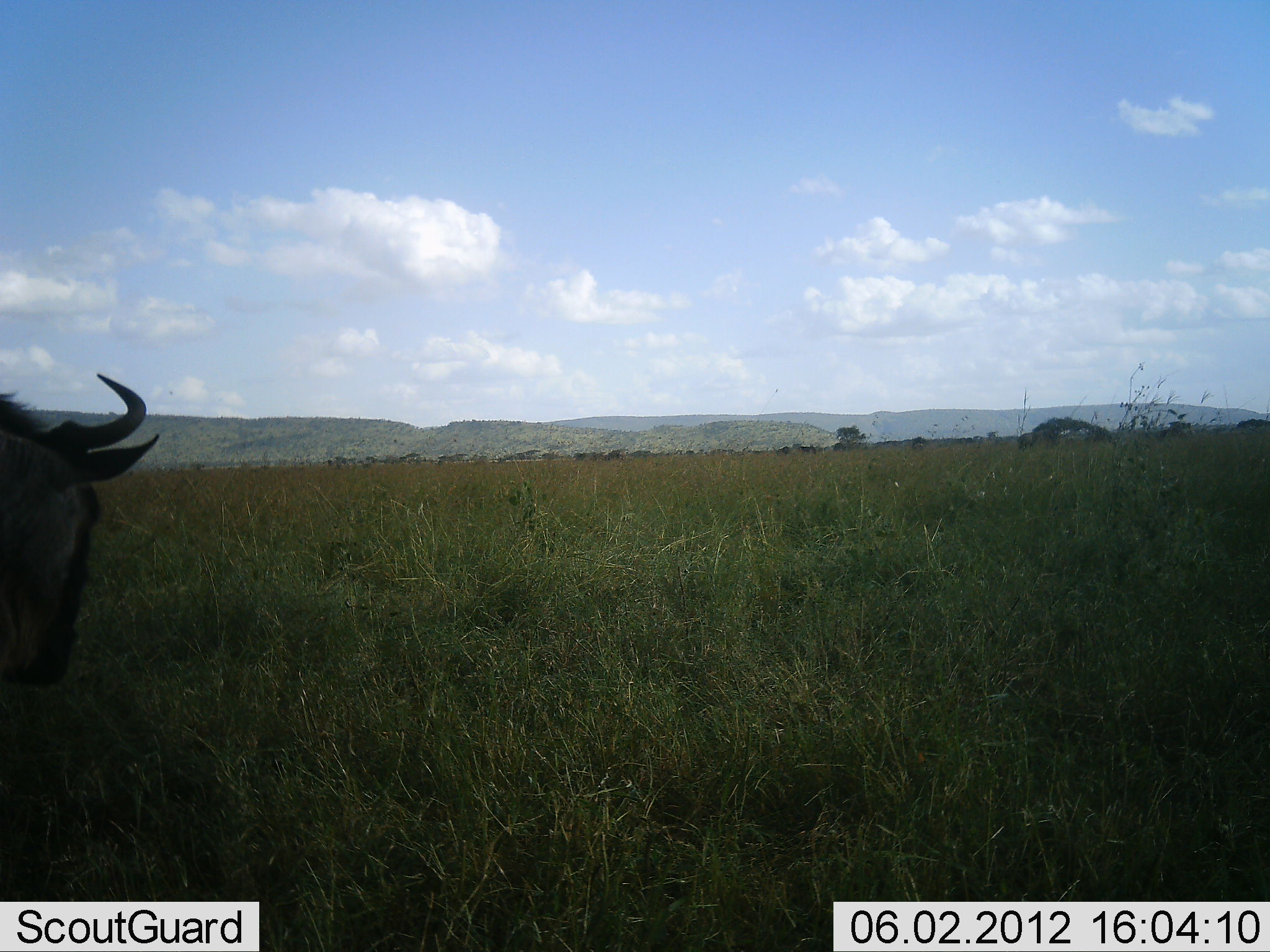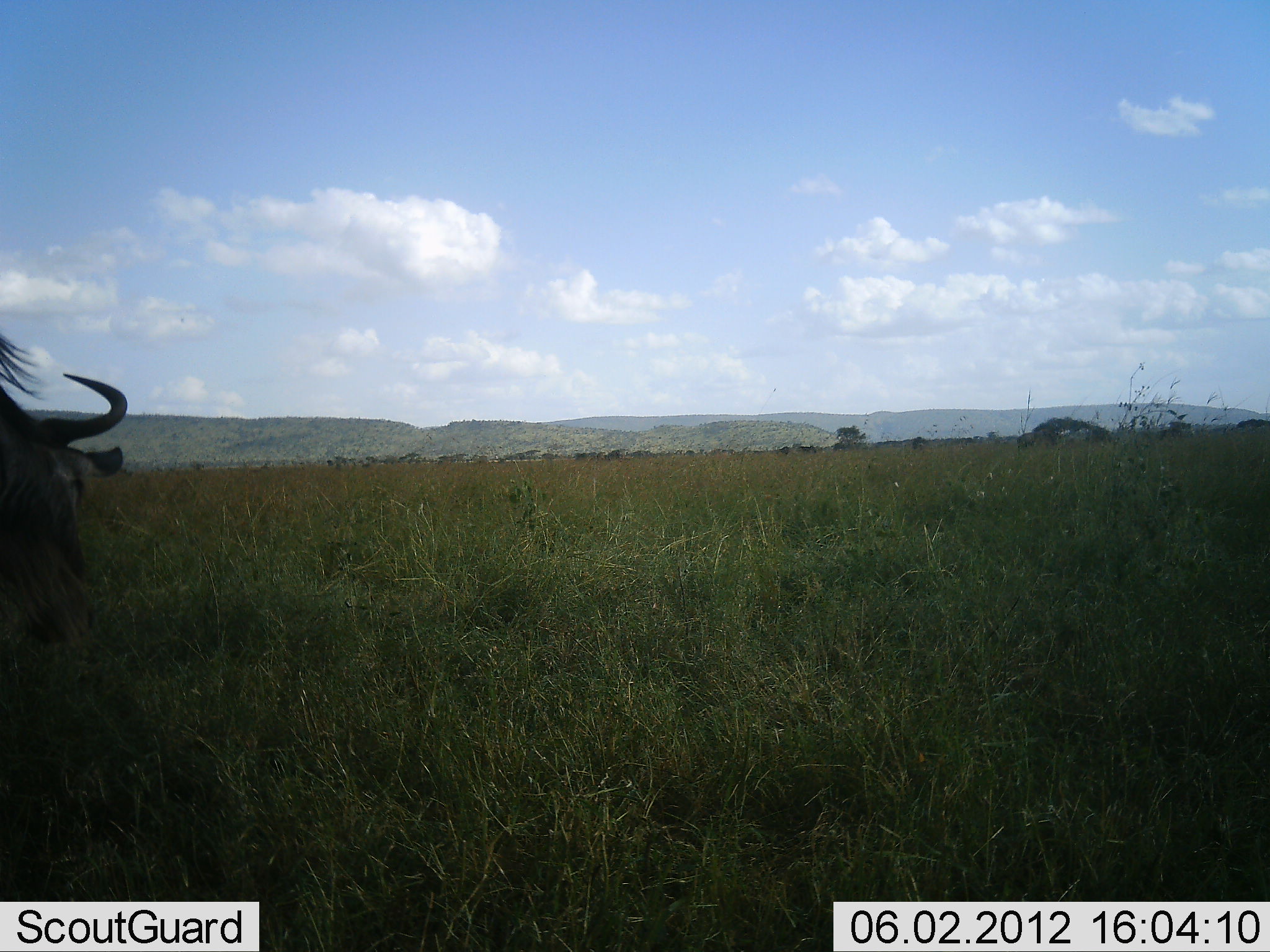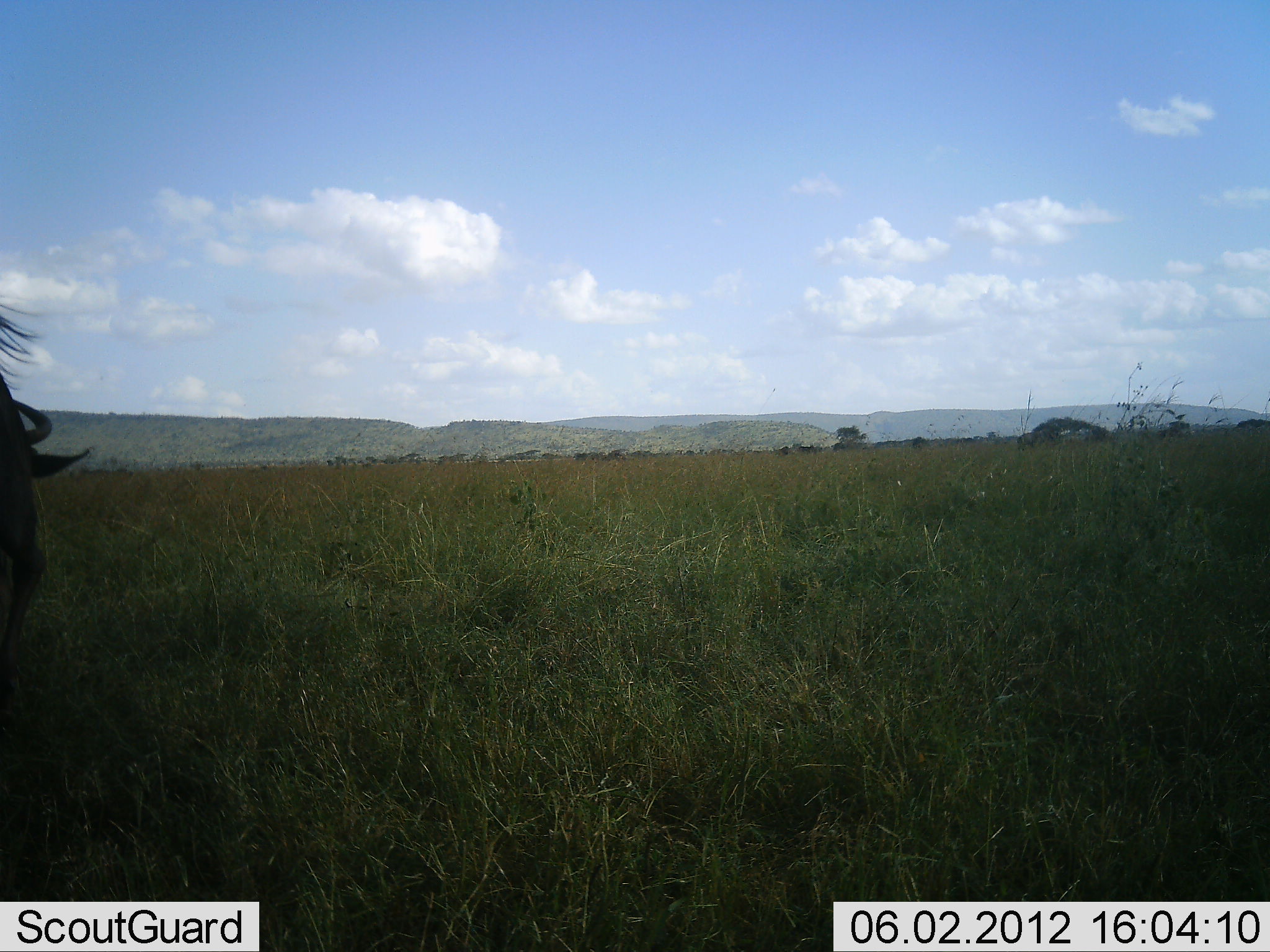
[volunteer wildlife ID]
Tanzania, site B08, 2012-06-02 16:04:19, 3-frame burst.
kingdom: Animalia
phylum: Chordata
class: Mammalia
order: Artiodactyla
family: Bovidae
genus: Connochaetes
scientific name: Connochaetes taurinus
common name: blue wildebeest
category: wildebeest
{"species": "wildebeest (blue wildebeest) (Connochaetes taurinus)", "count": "1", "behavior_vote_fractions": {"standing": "60%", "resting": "0%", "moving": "50%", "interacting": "0%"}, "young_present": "0%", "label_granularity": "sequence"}